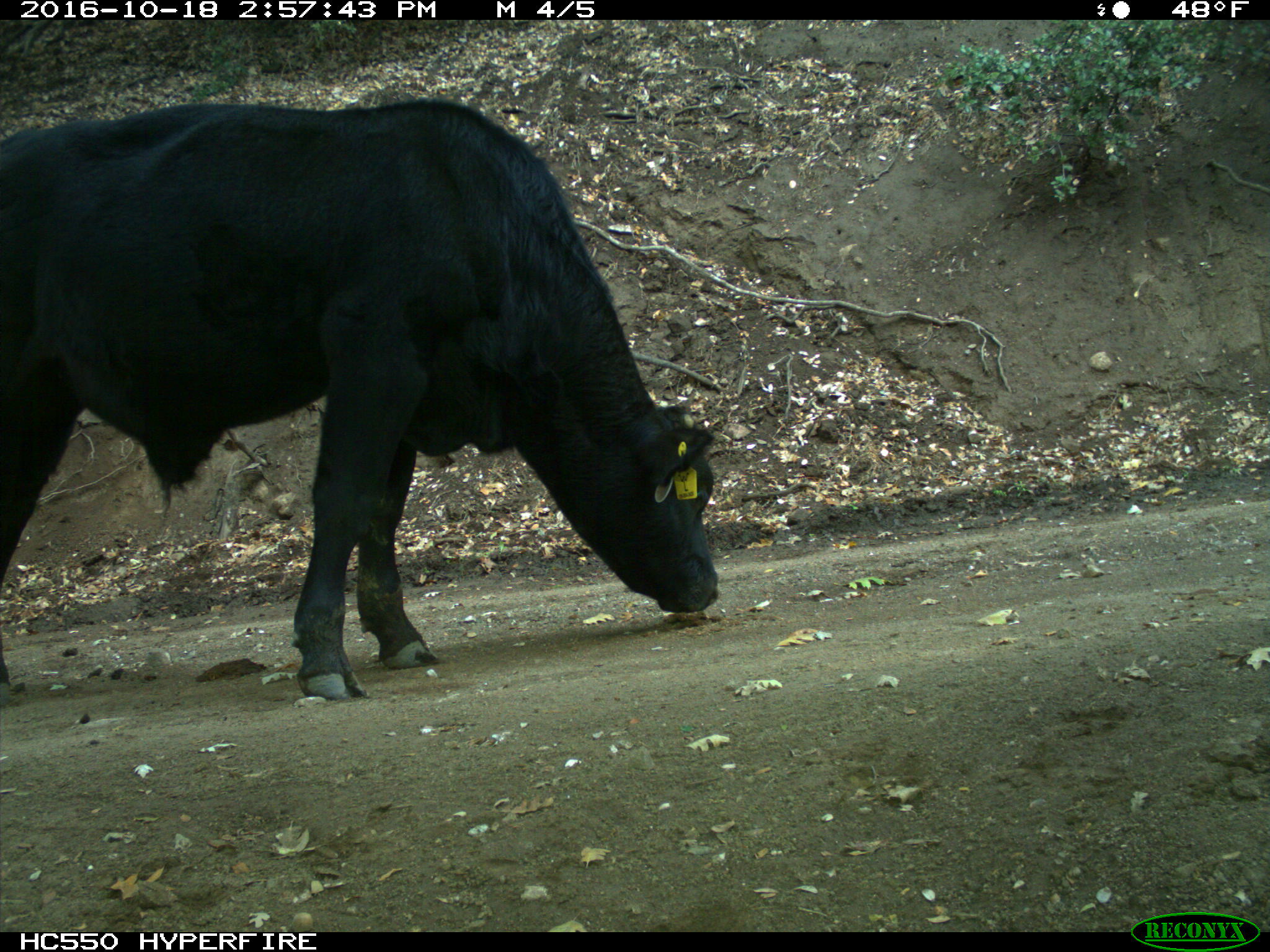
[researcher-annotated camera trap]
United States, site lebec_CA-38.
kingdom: Animalia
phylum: Chordata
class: Mammalia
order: Artiodactyla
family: Bovidae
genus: Bos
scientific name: Bos taurus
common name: domestic cow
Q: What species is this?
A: Bos taurus (domestic cow).